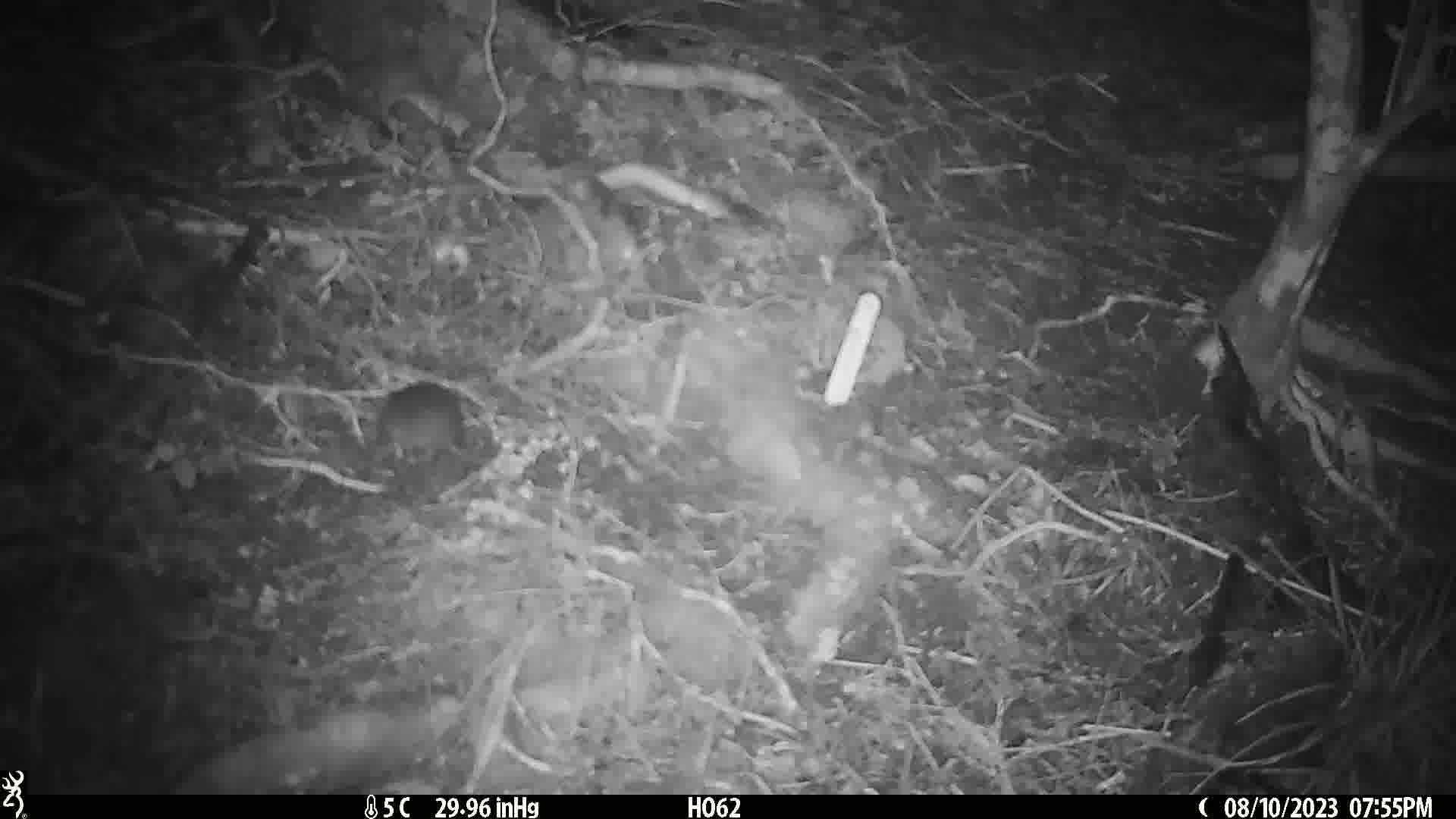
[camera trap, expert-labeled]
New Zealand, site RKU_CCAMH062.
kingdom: Animalia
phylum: Chordata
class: Mammalia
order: Rodentia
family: Muridae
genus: Rattus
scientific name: Rattus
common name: rat